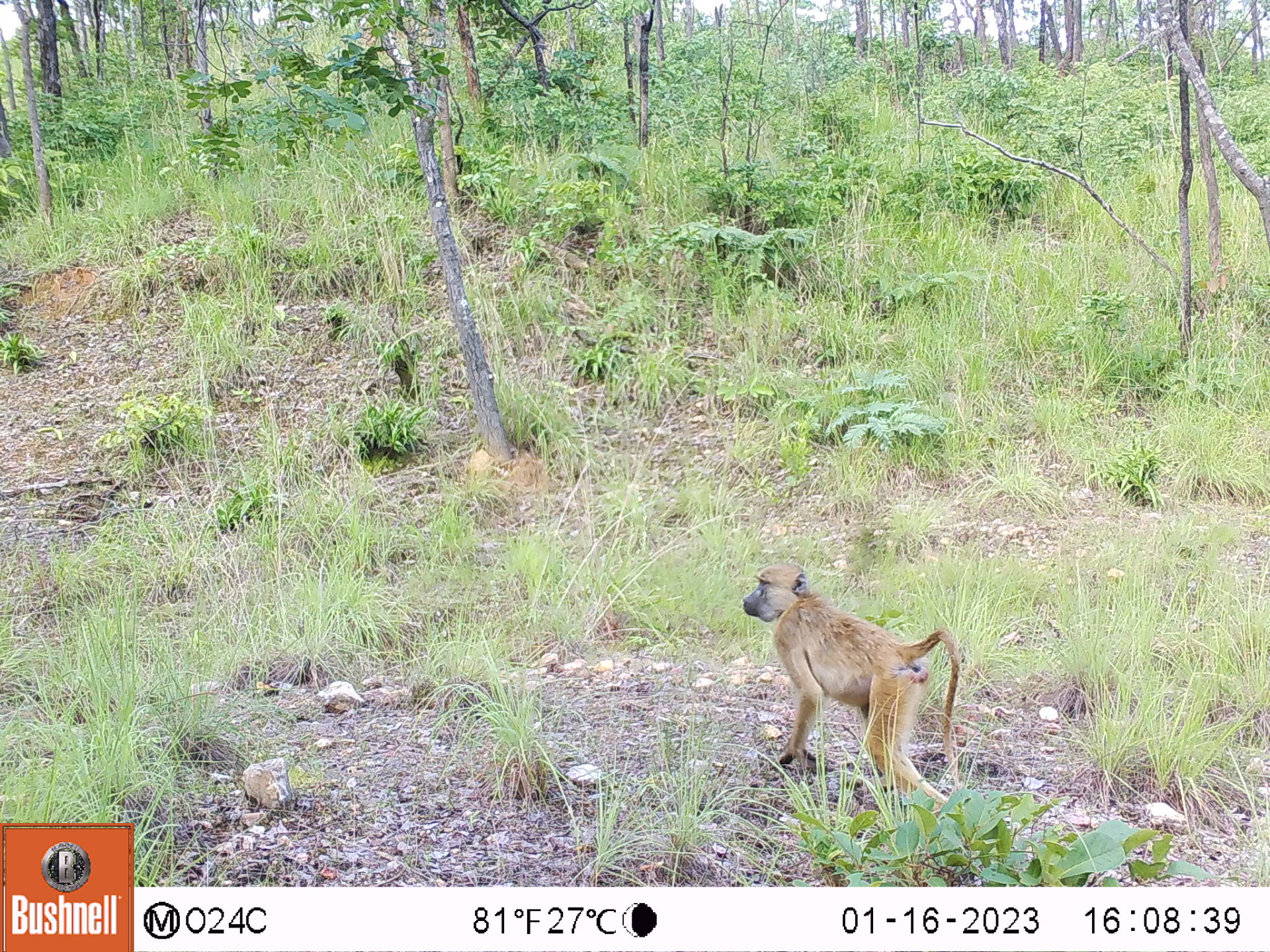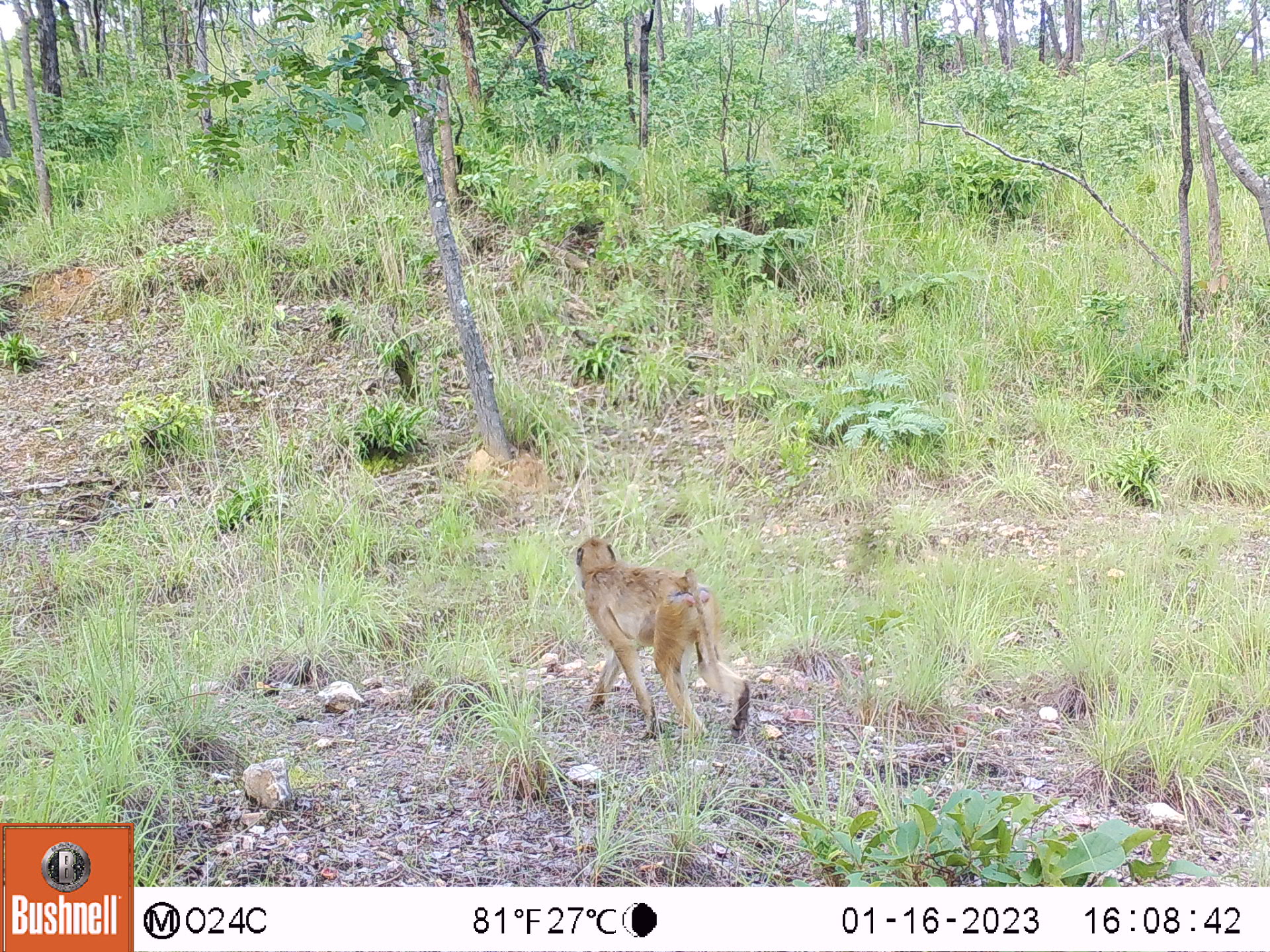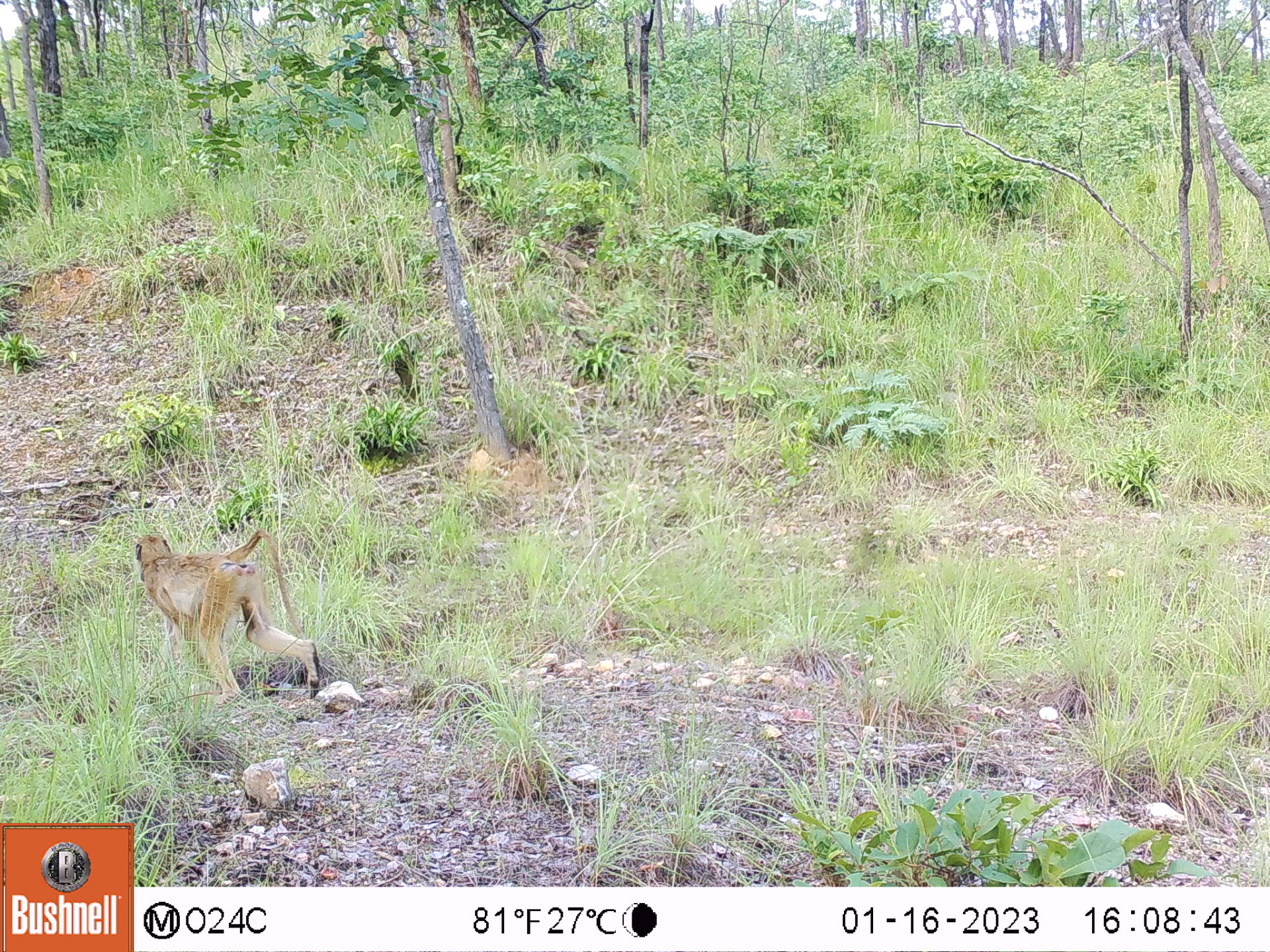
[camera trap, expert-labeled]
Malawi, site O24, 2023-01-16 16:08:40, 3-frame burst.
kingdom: Animalia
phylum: Chordata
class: Mammalia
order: Primates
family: Cercopithecidae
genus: Papio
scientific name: Papio cynocephalus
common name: yellow baboon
Yellow baboon (Papio cynocephalus), count 1.